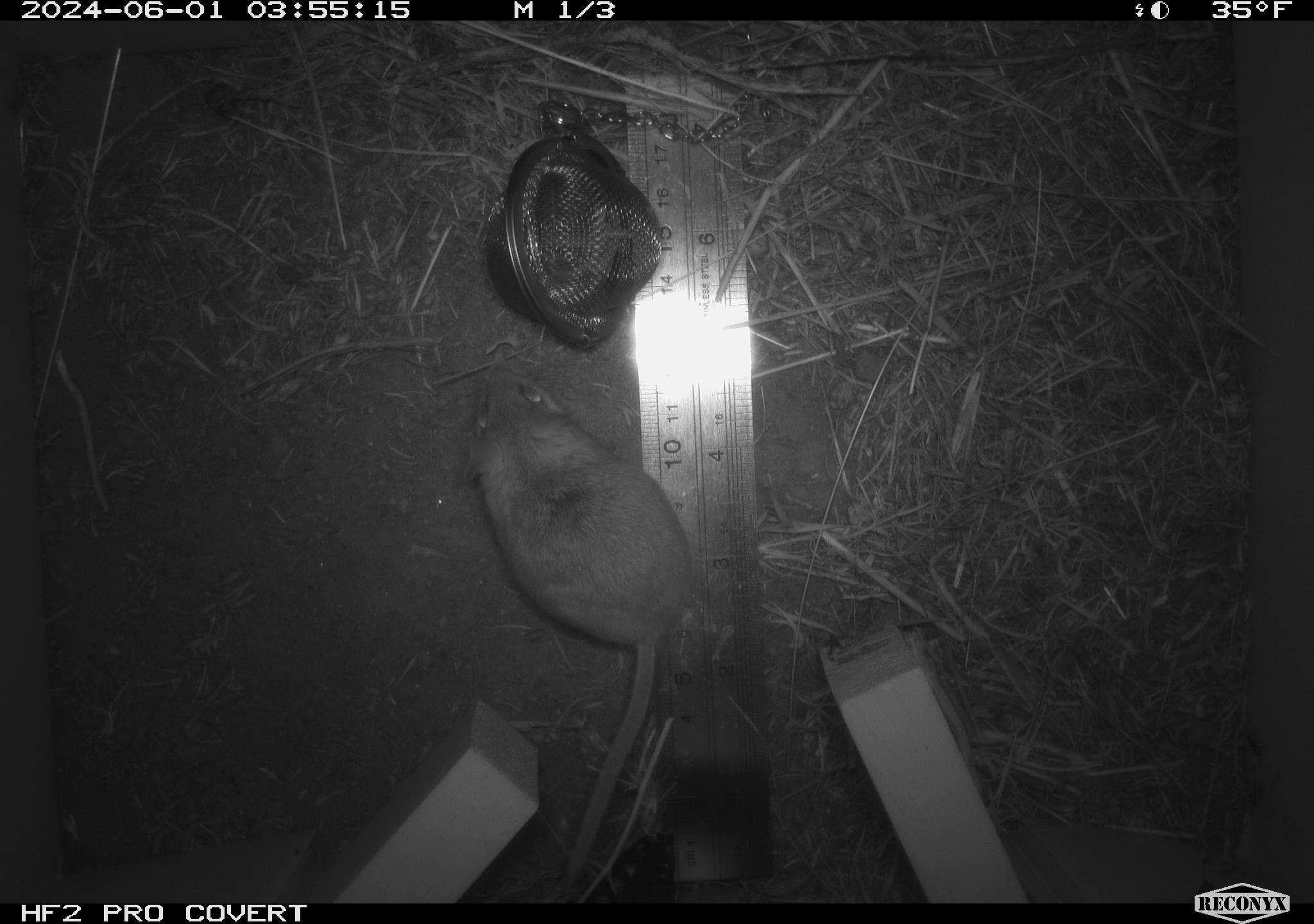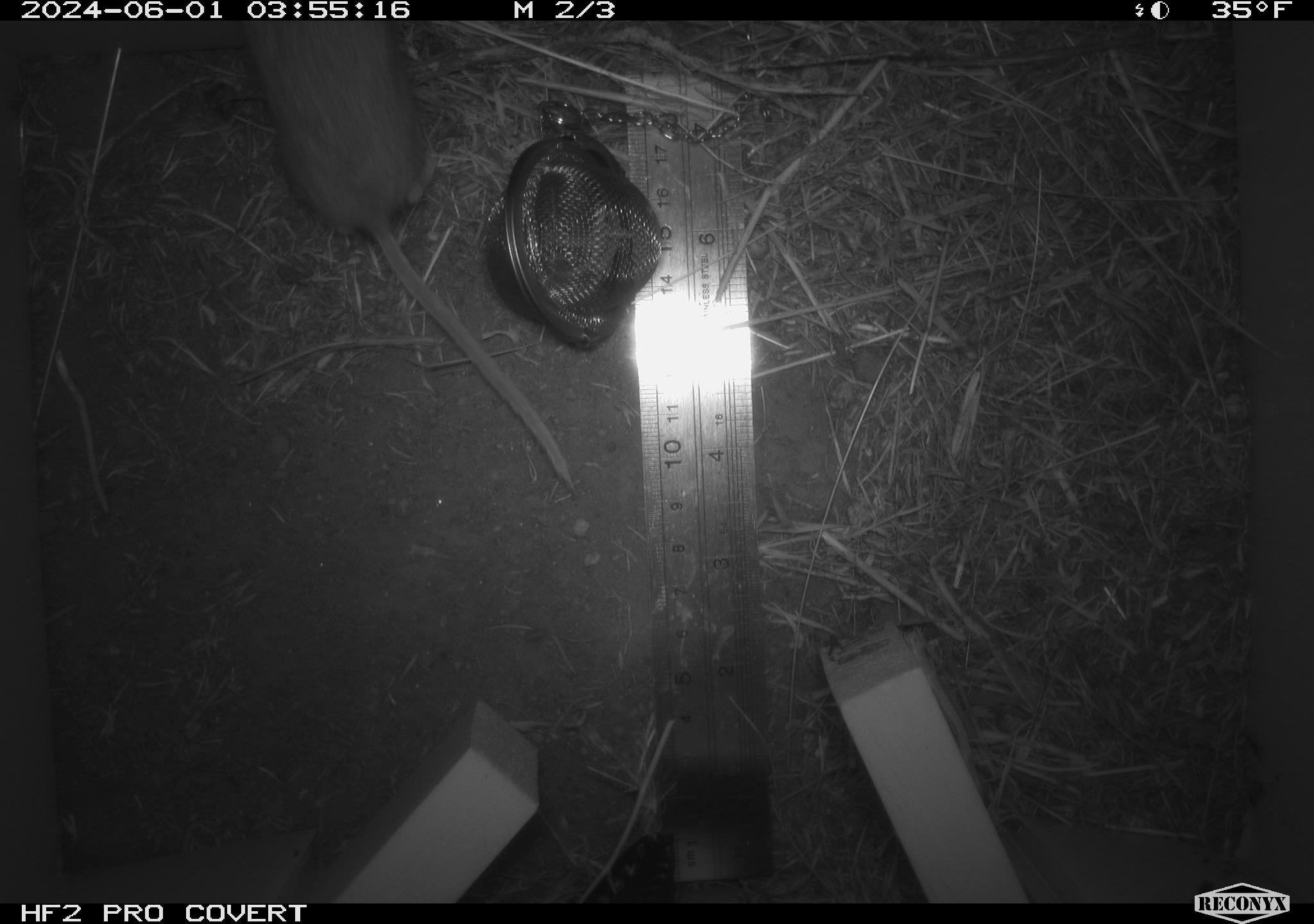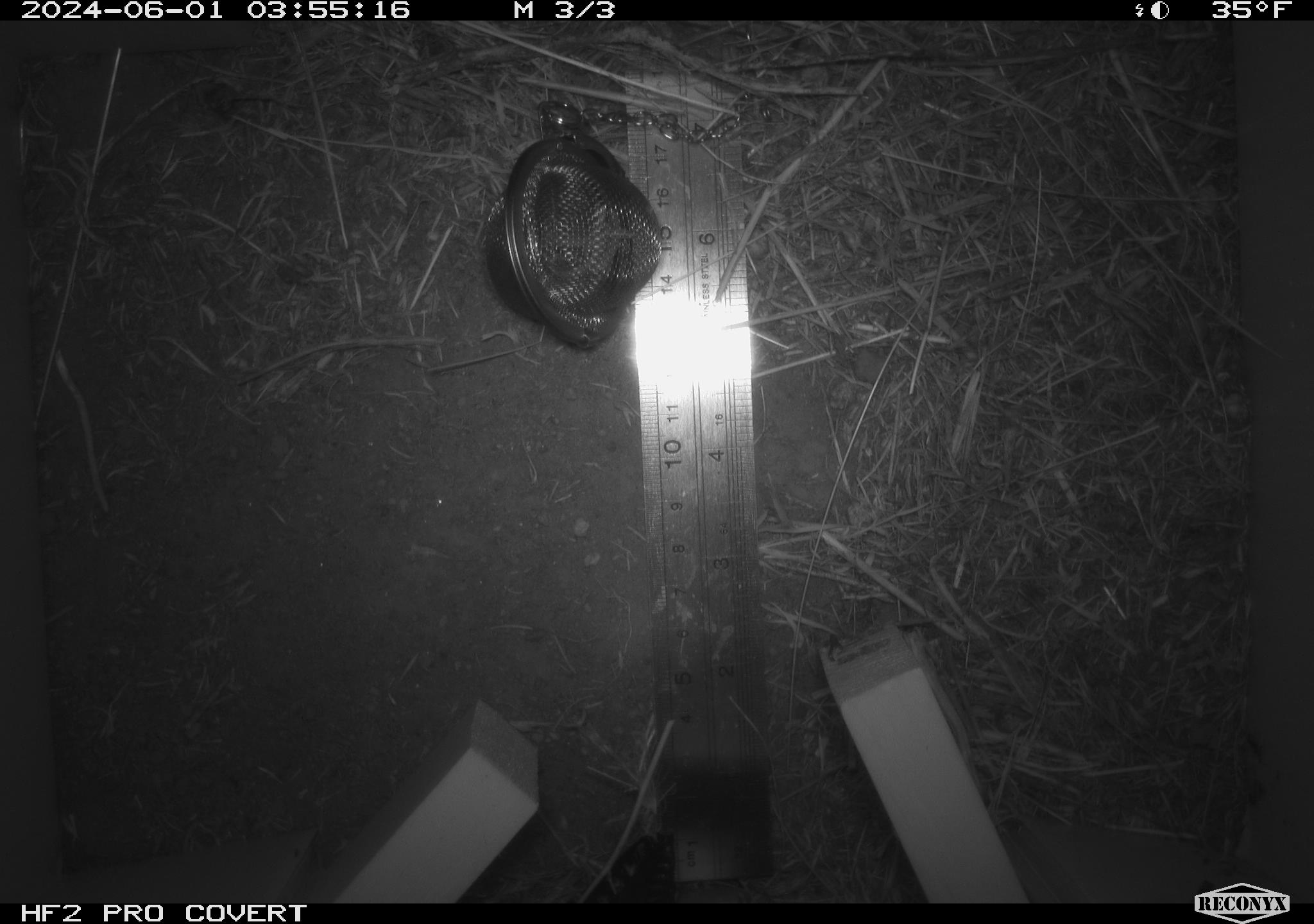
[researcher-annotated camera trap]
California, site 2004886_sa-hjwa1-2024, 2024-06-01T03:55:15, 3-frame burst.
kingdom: Animalia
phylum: Chordata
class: Mammalia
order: Rodentia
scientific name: Rodentia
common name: rodent